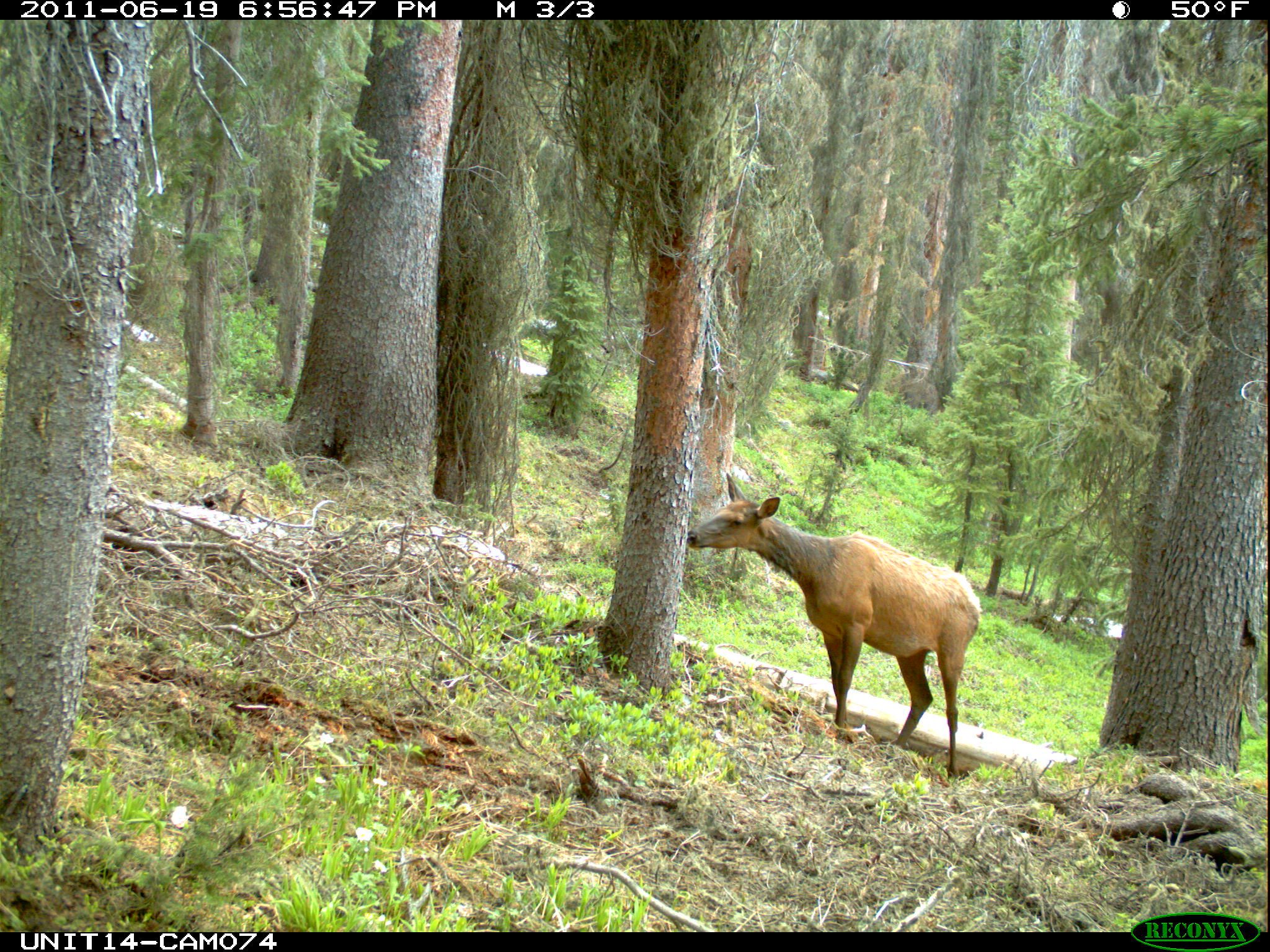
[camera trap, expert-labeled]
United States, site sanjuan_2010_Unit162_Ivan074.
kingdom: Animalia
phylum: Chordata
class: Mammalia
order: Artiodactyla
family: Cervidae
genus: Cervus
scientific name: Cervus elaphus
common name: red deer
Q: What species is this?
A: Cervus elaphus (red deer).